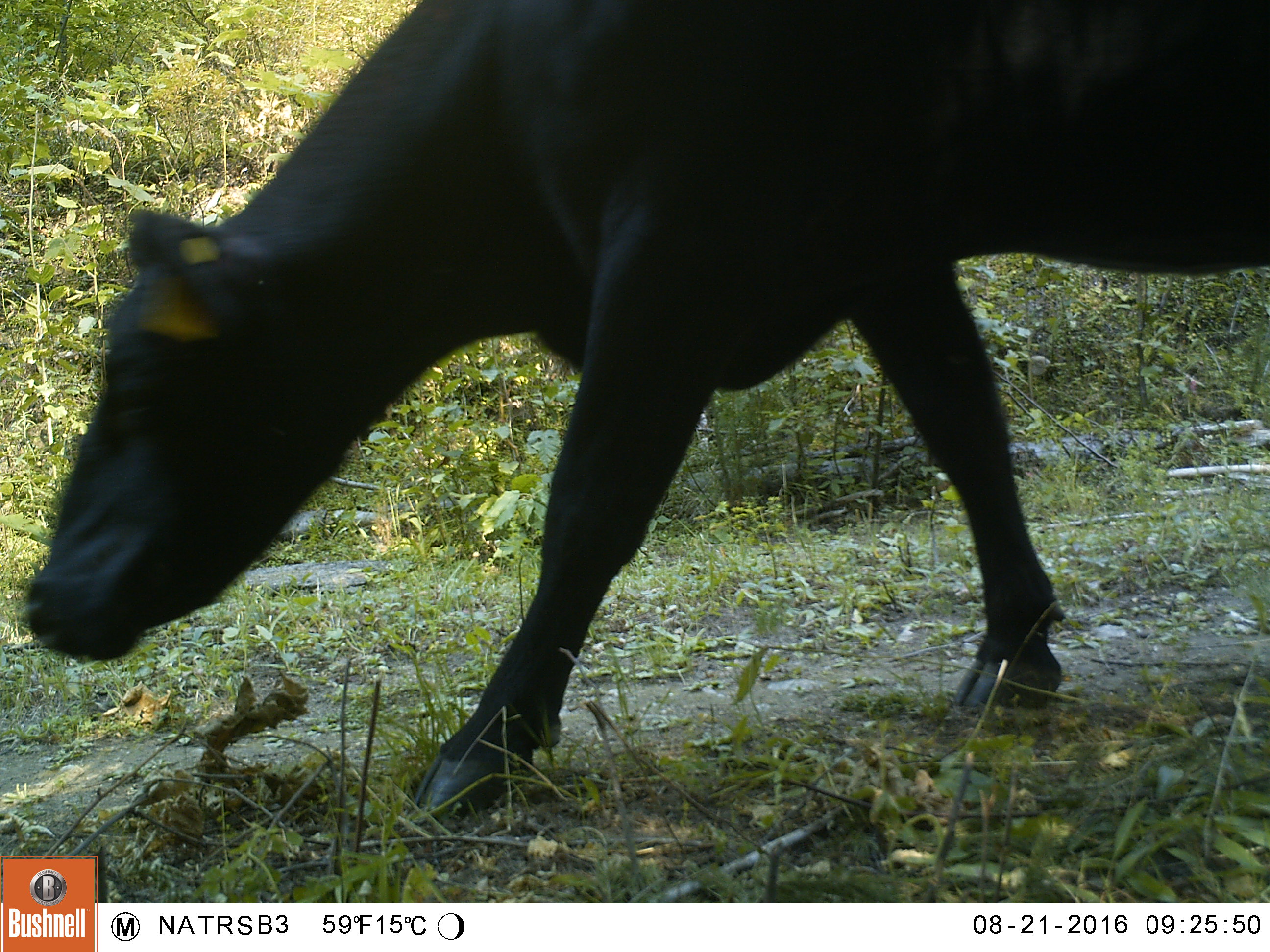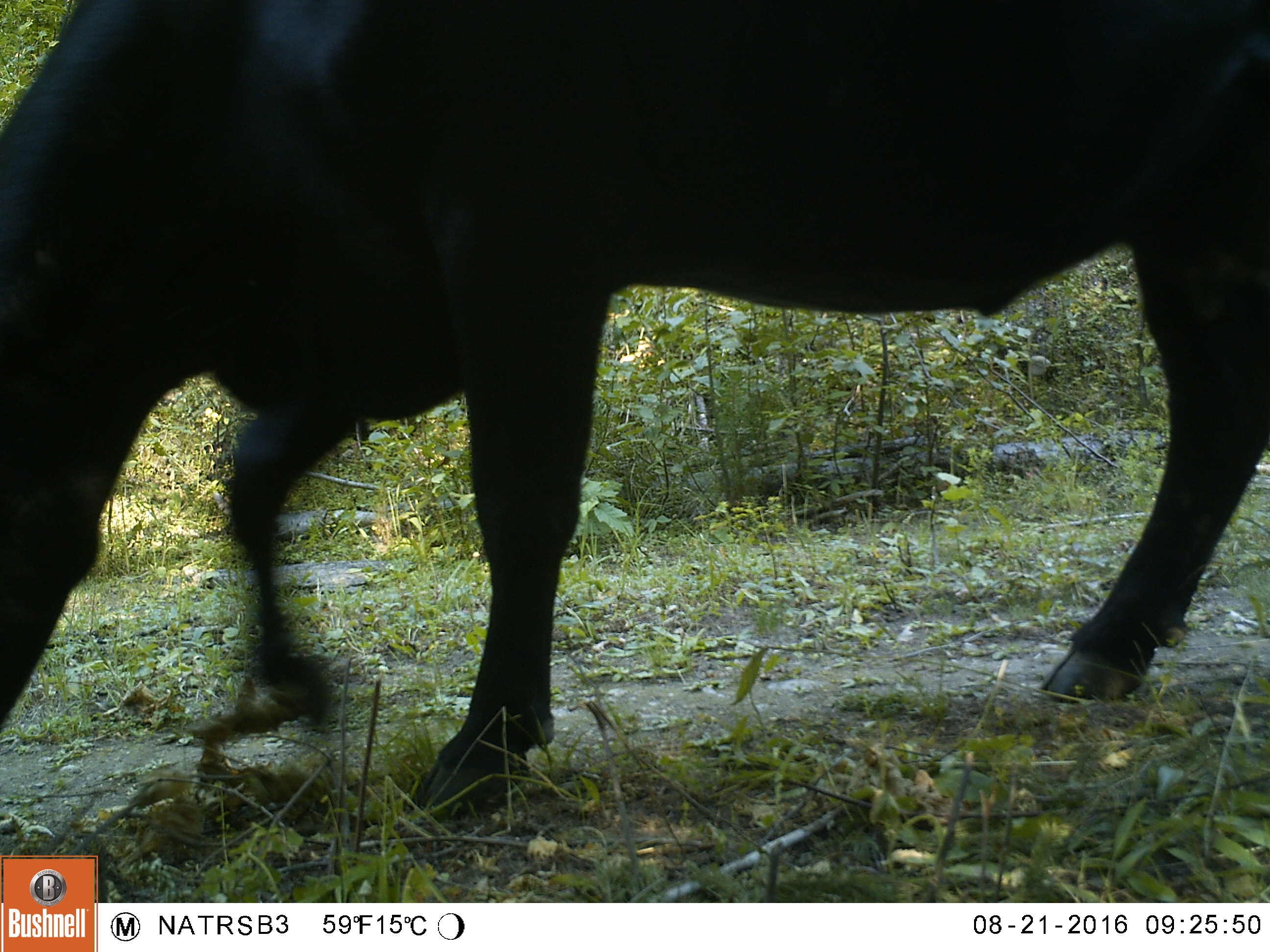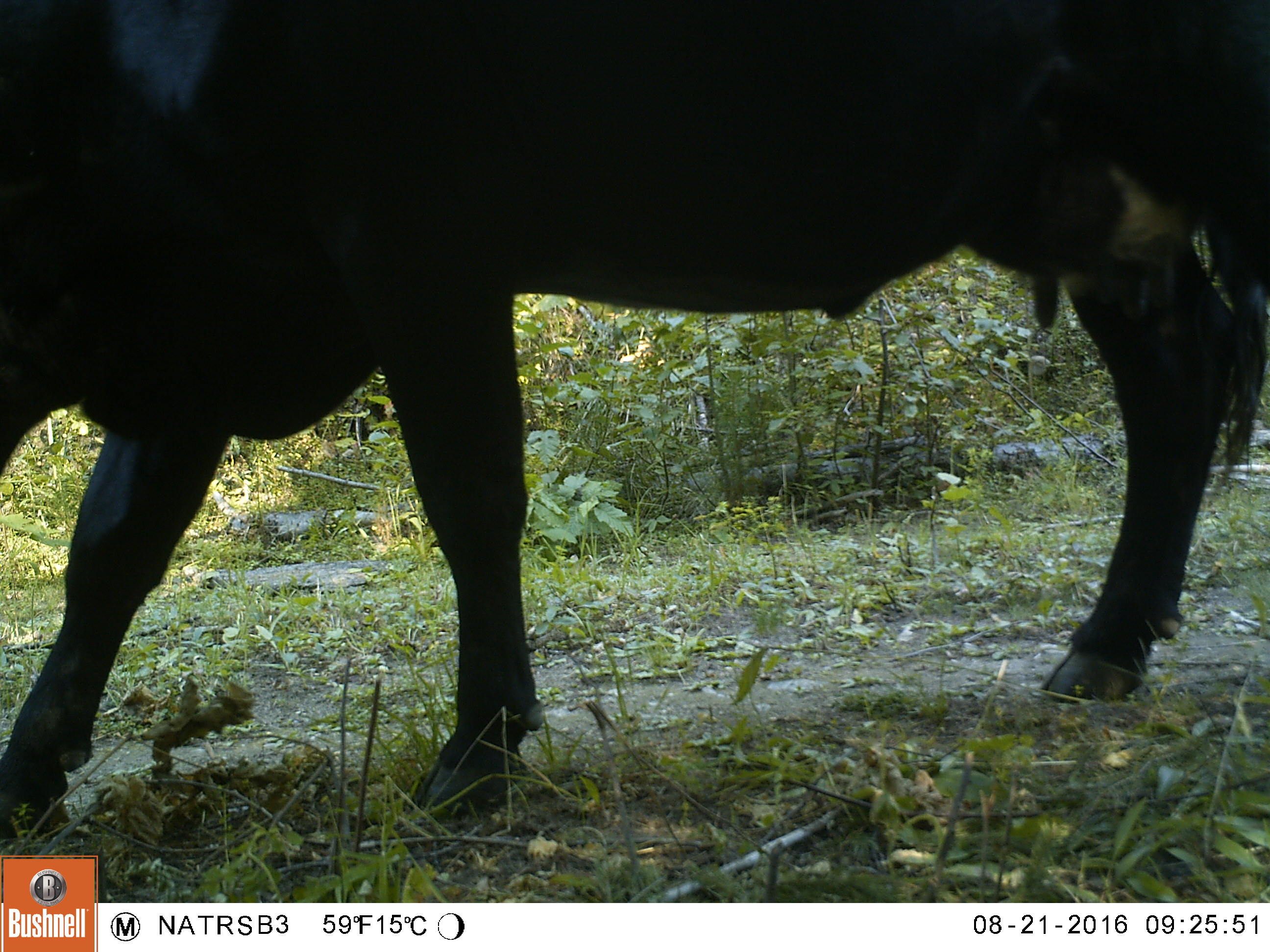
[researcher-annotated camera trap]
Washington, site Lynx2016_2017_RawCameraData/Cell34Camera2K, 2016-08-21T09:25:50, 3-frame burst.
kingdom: Animalia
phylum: Chordata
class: Mammalia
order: Artiodactyla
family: Bovidae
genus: Bos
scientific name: Bos taurus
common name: domestic cattle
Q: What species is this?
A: Domestic cattle (Bos taurus).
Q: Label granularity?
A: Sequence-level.